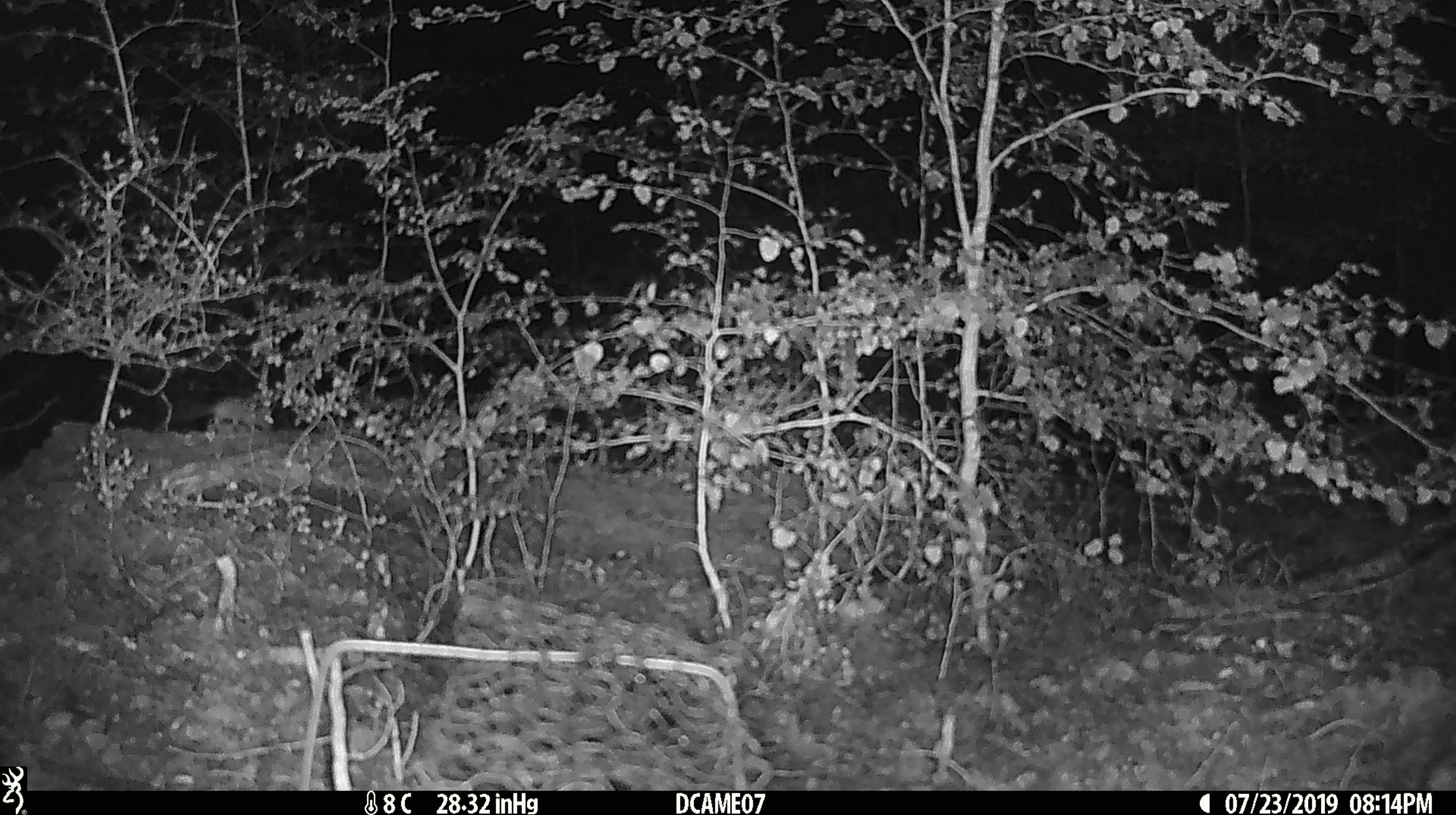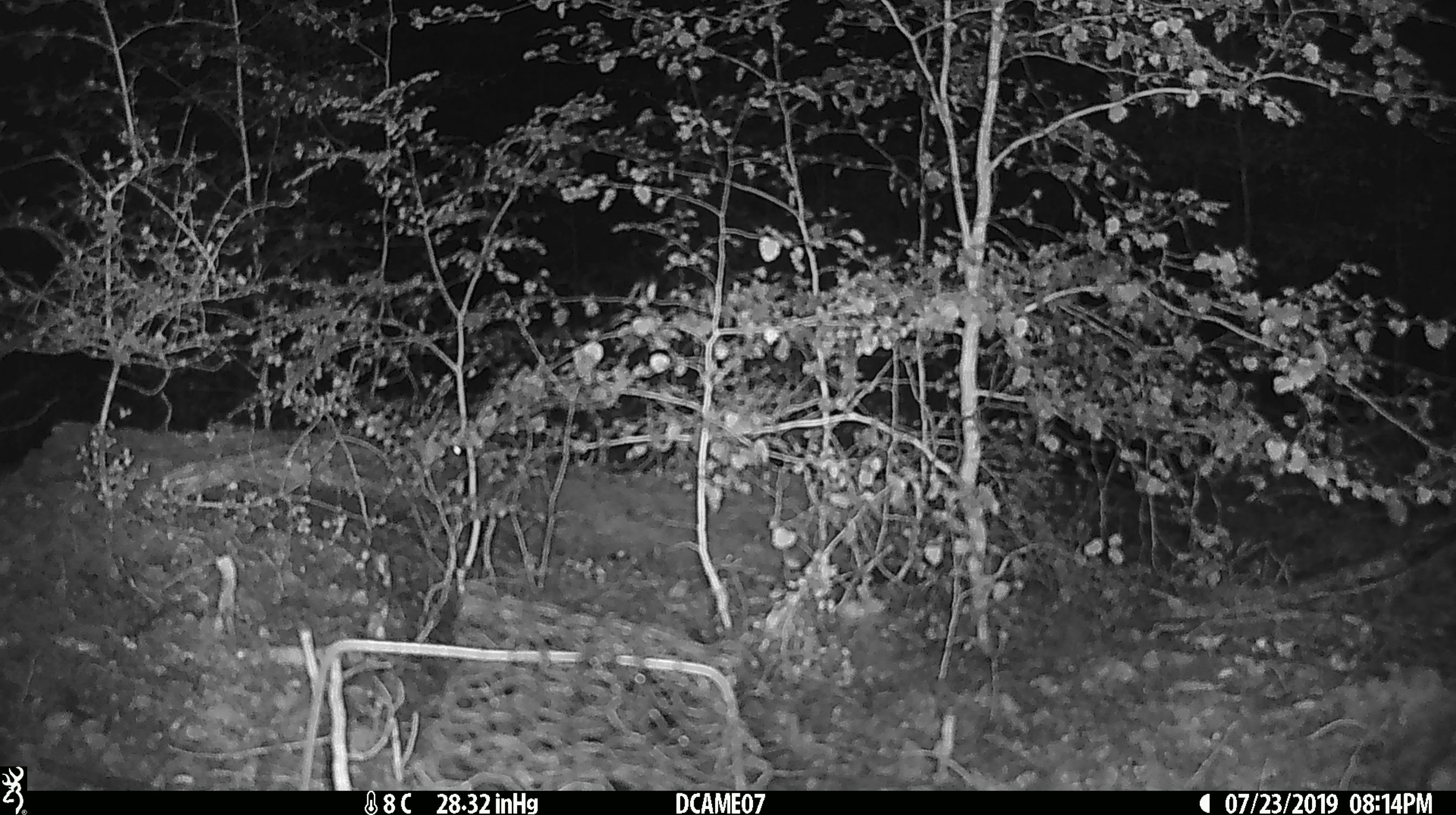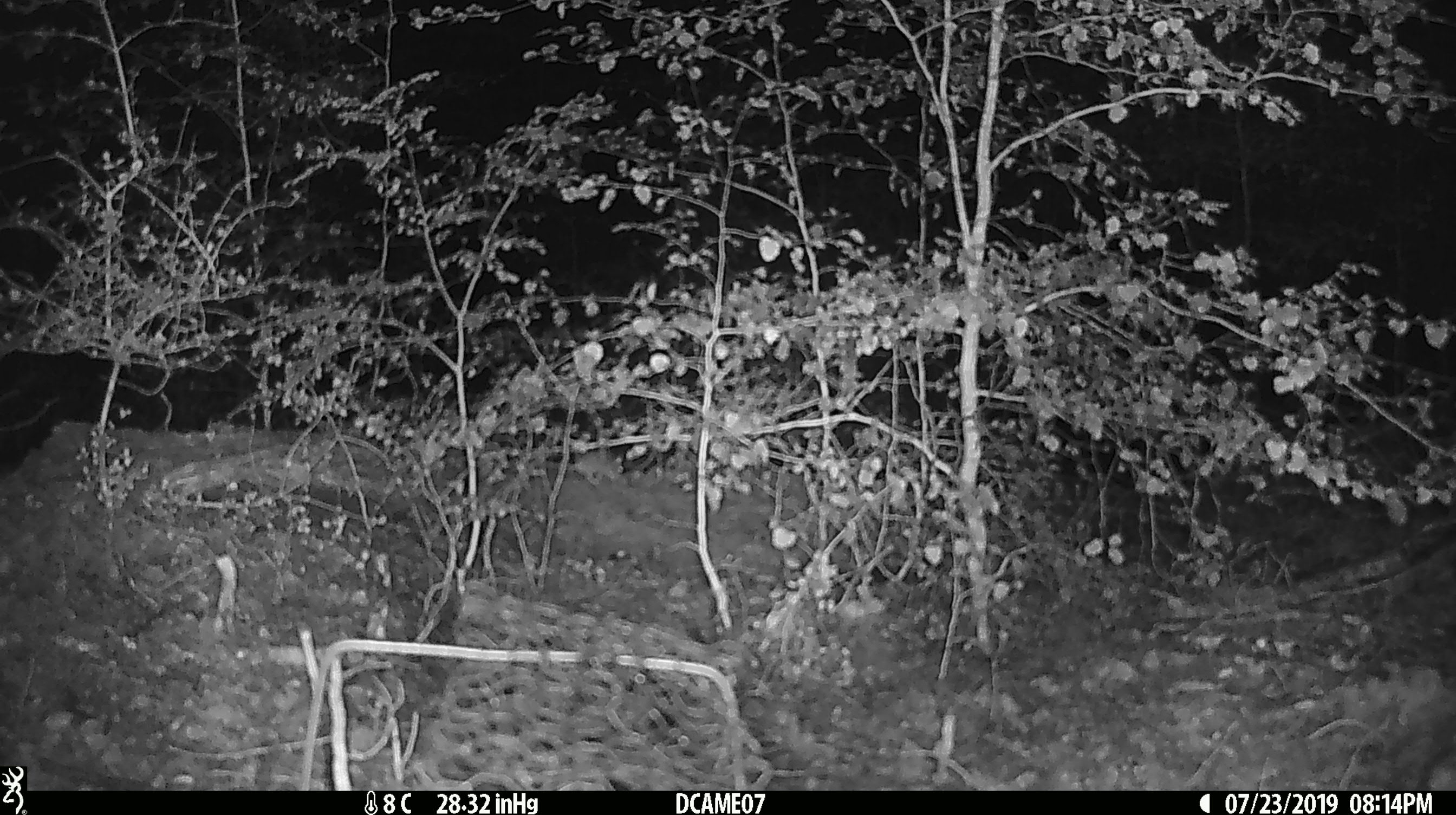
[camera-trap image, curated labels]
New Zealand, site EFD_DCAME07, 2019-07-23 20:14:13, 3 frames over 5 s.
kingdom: Animalia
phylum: Chordata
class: Mammalia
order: Rodentia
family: Muridae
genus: Mus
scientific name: Mus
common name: mouse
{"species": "mouse (Mus)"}